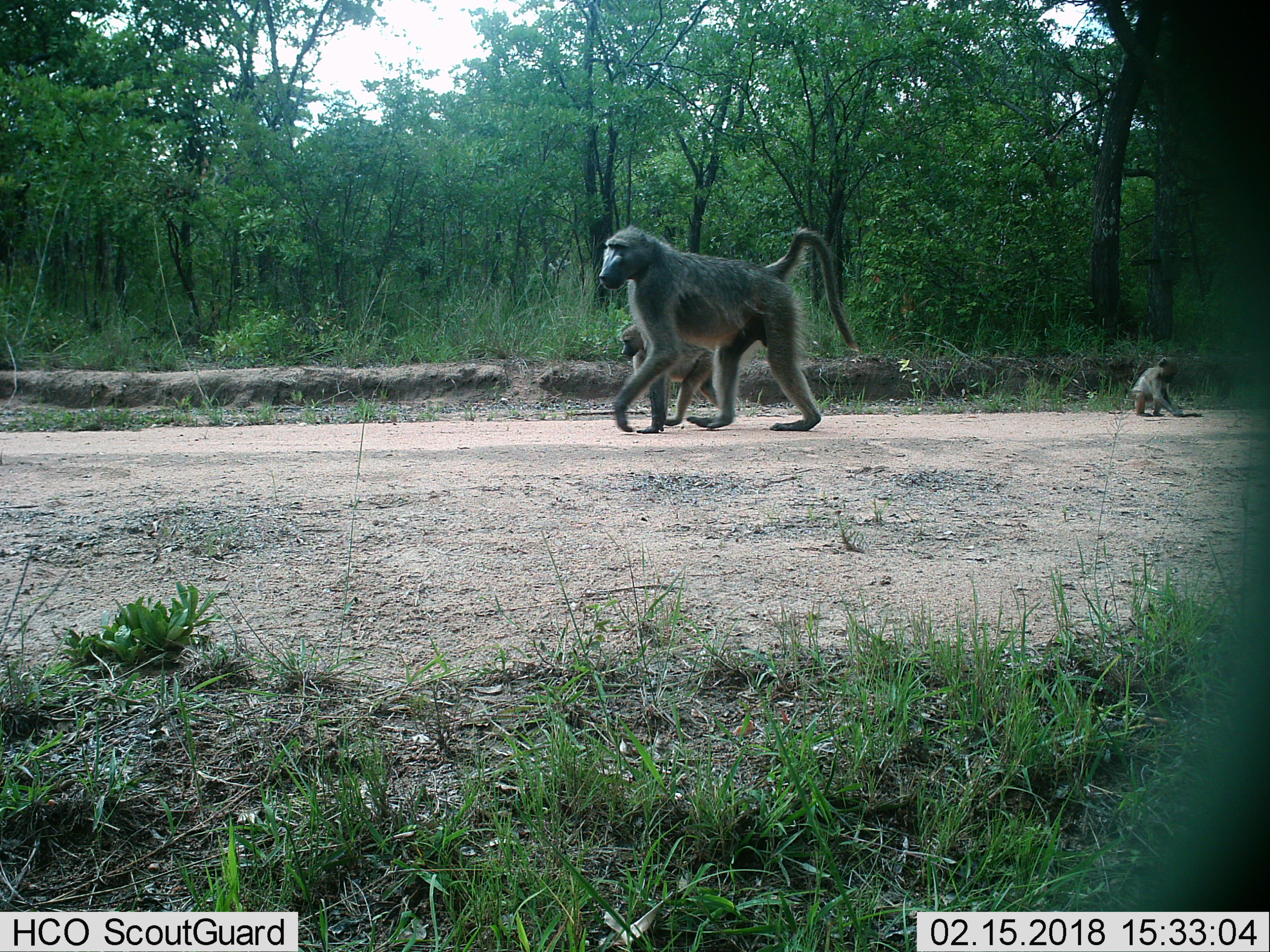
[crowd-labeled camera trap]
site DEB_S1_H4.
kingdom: Animalia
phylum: Chordata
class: Mammalia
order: Primates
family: Cercopithecidae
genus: Papio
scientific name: Papio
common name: baboon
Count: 3.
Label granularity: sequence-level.